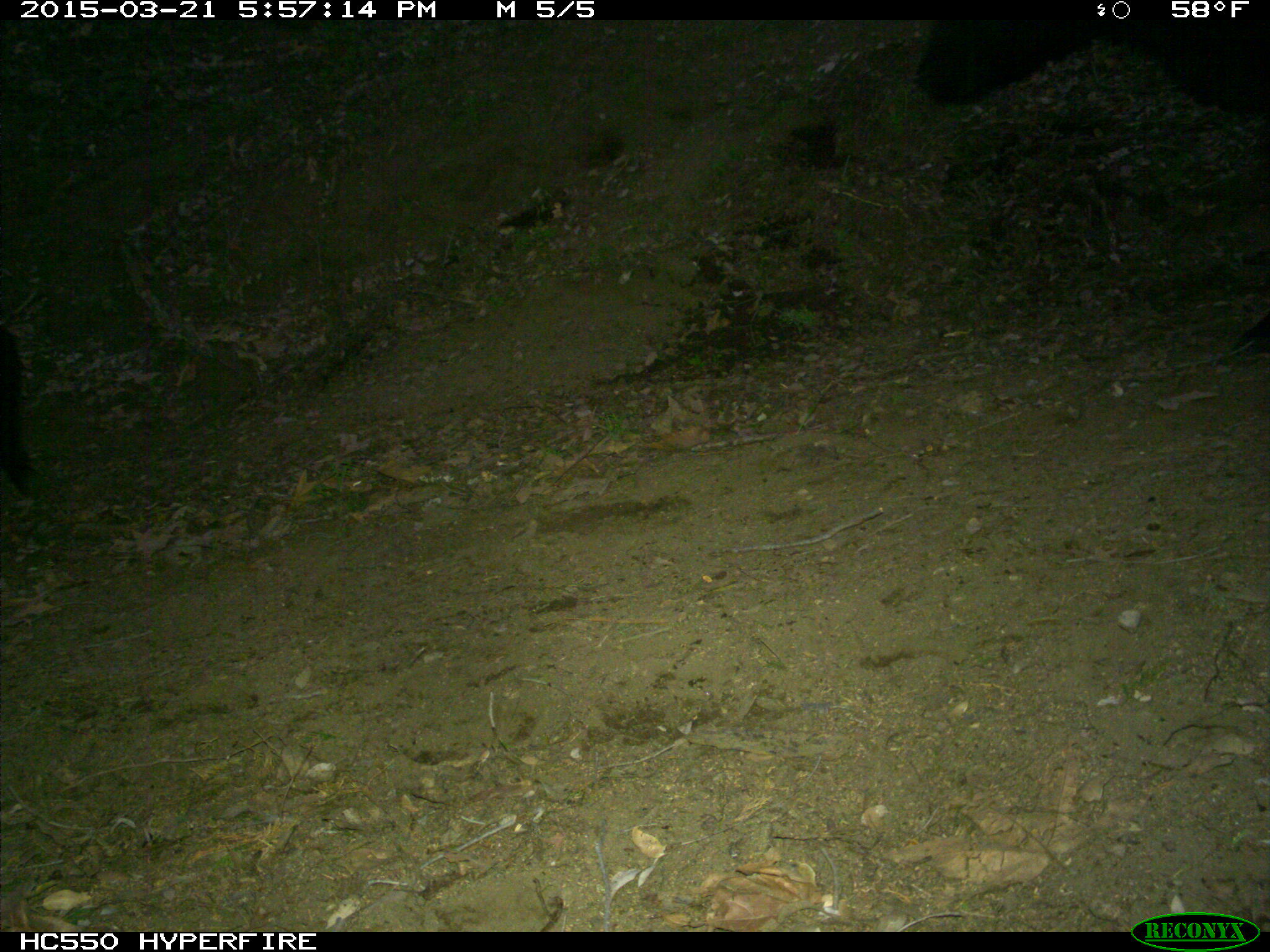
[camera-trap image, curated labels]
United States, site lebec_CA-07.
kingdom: Animalia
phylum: Chordata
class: Mammalia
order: Artiodactyla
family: Bovidae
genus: Bos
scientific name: Bos taurus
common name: domestic cow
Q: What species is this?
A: Bos taurus (domestic cow).